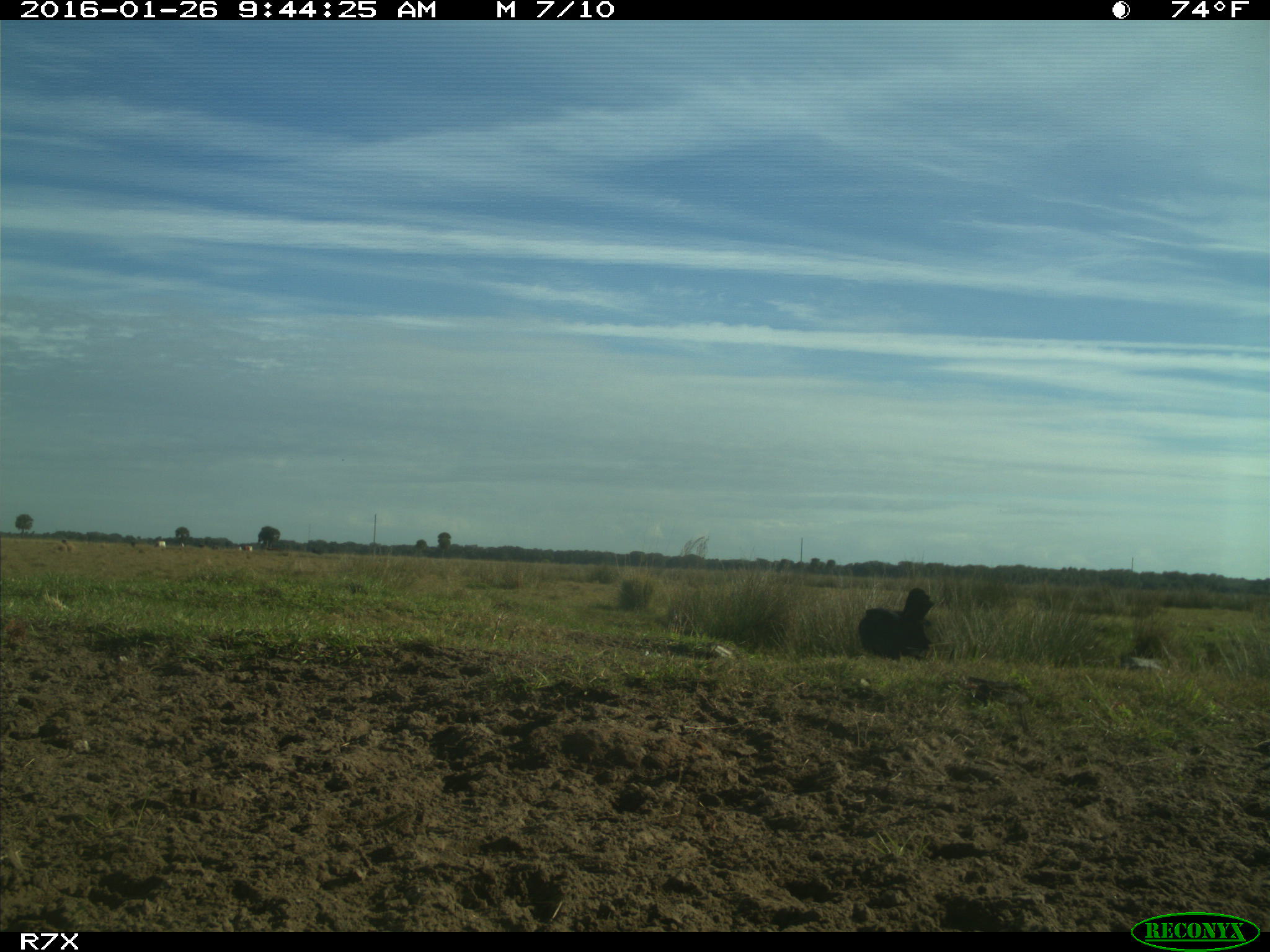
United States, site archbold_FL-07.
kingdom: Animalia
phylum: Chordata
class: Aves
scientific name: Aves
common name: birds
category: unidentified bird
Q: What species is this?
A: Unidentified bird (birds) (Aves).